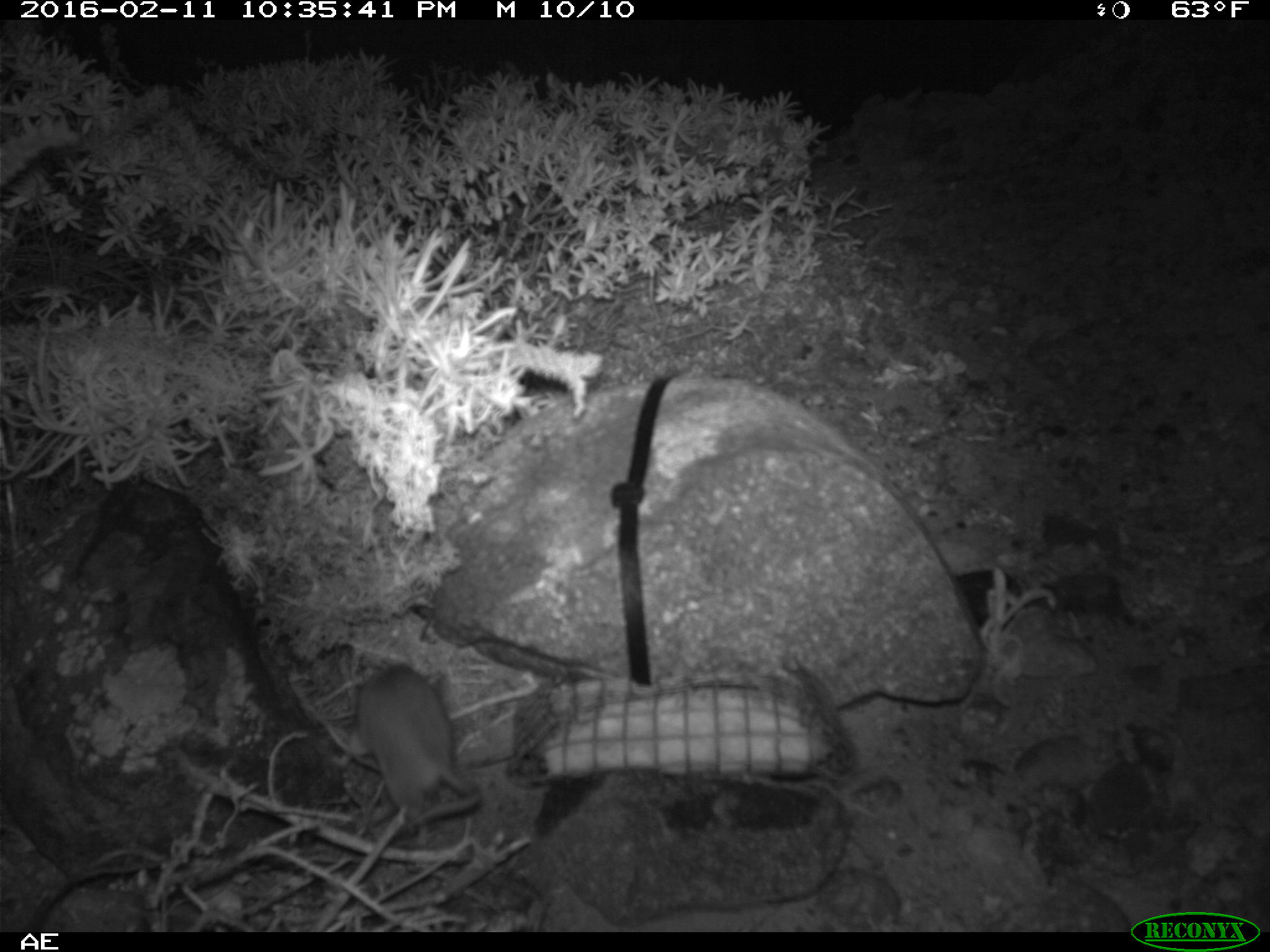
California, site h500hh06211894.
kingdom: Animalia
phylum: Chordata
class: Mammalia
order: Rodentia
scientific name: Rodentia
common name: rodent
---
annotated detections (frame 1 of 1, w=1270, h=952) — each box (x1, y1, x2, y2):
rodent: (327, 654, 482, 837)